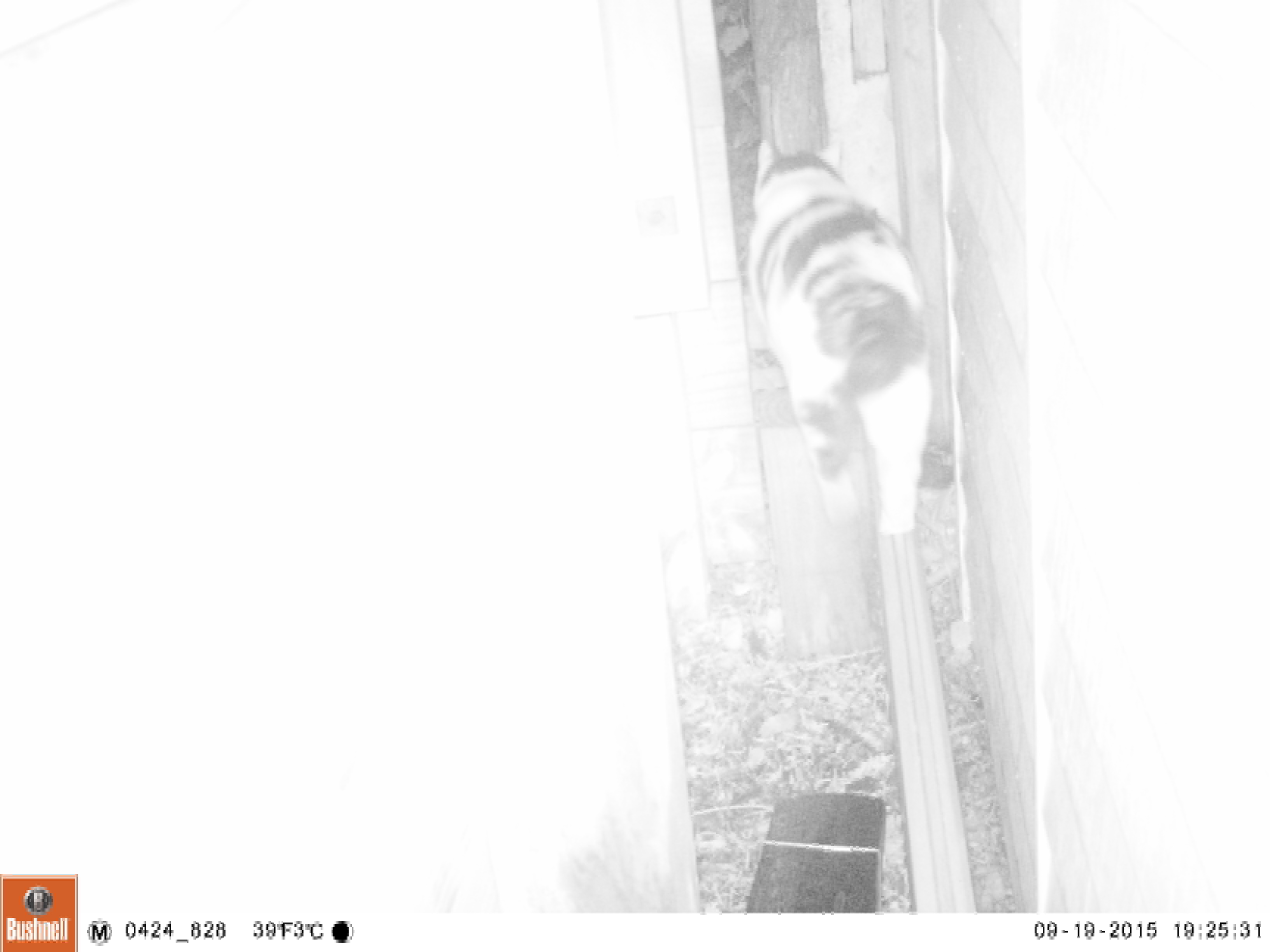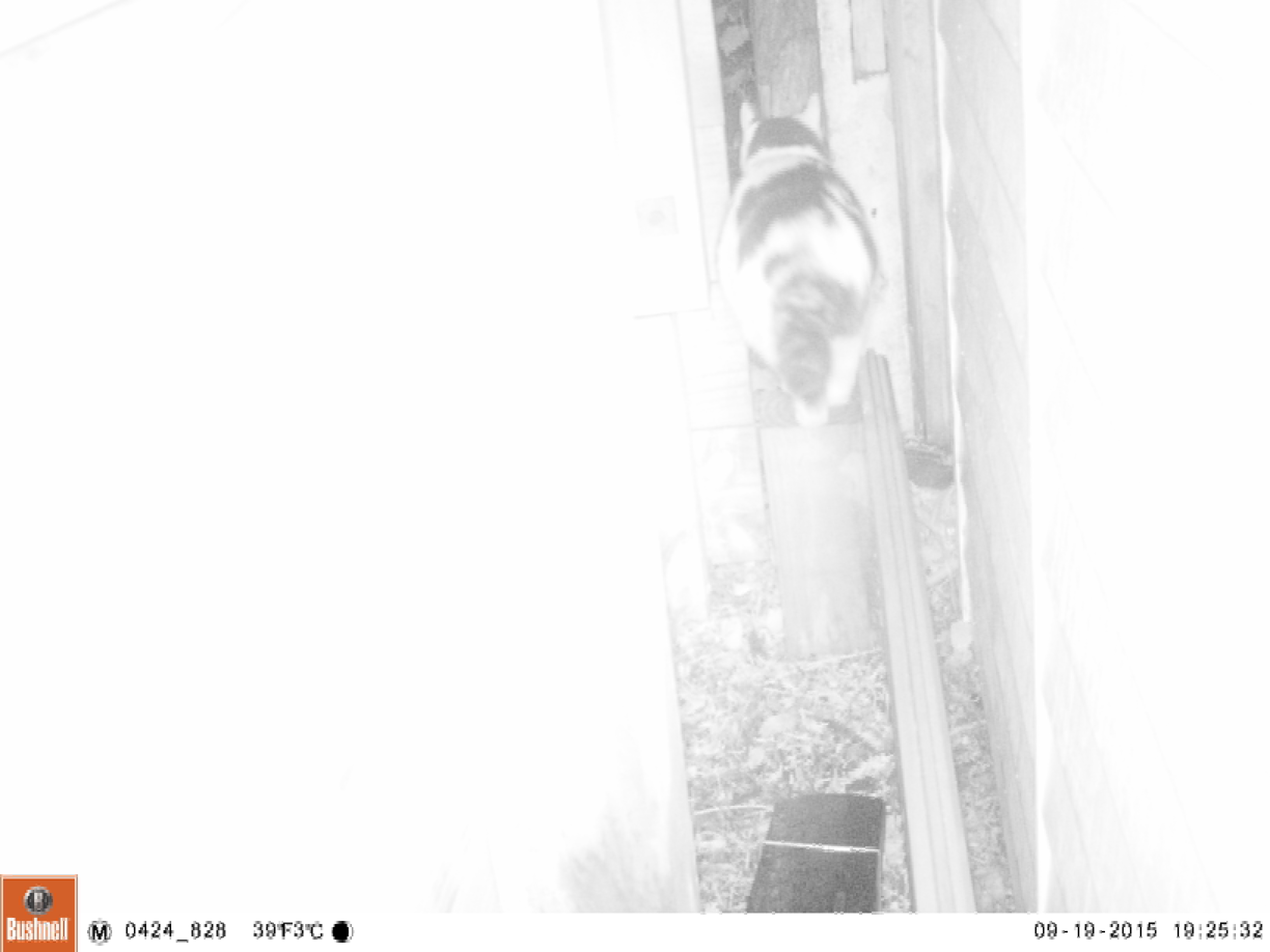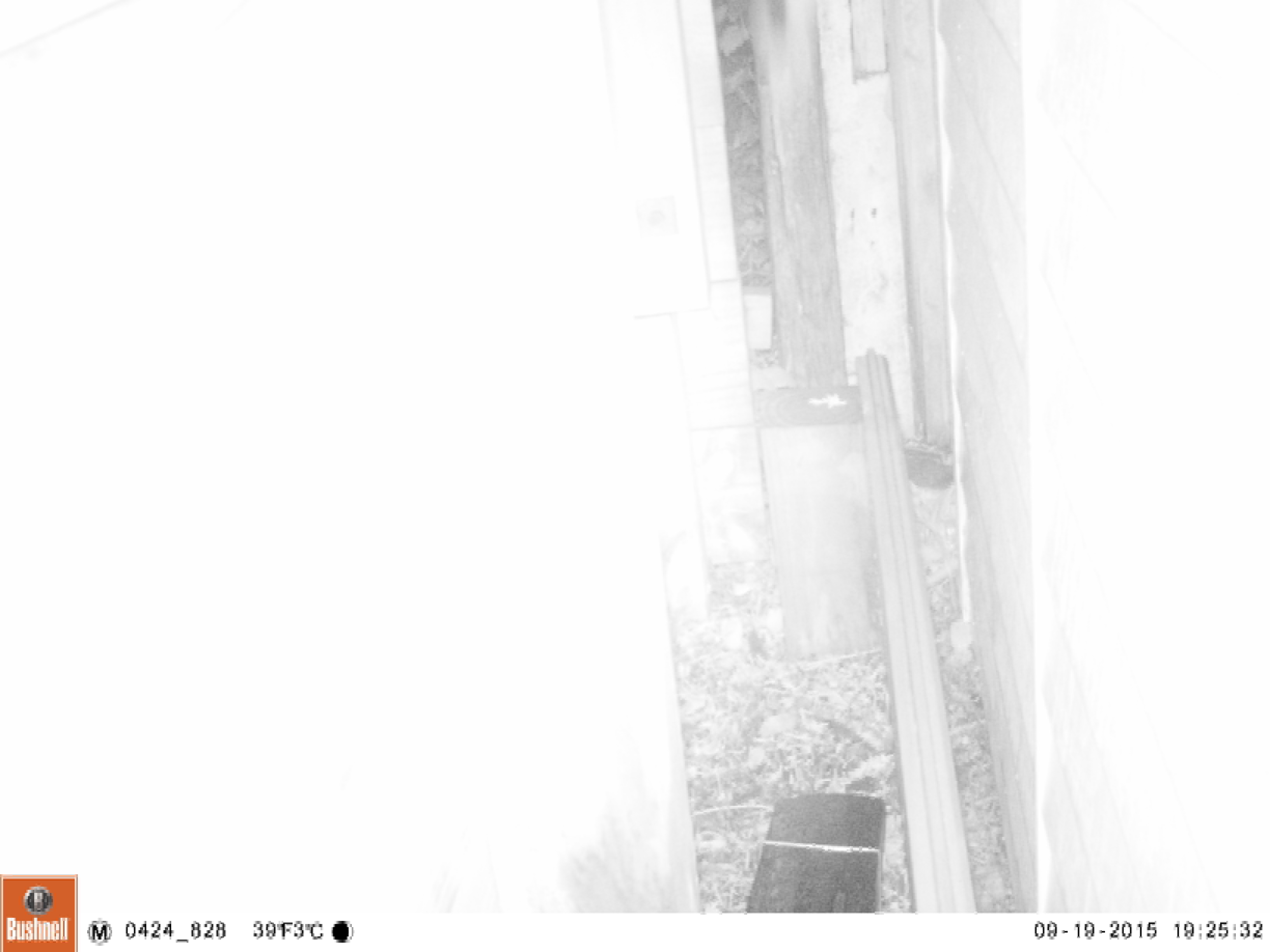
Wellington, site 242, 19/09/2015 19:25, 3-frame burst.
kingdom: Animalia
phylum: Chordata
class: Mammalia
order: Carnivora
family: Felidae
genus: Felis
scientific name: Felis catus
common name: cat